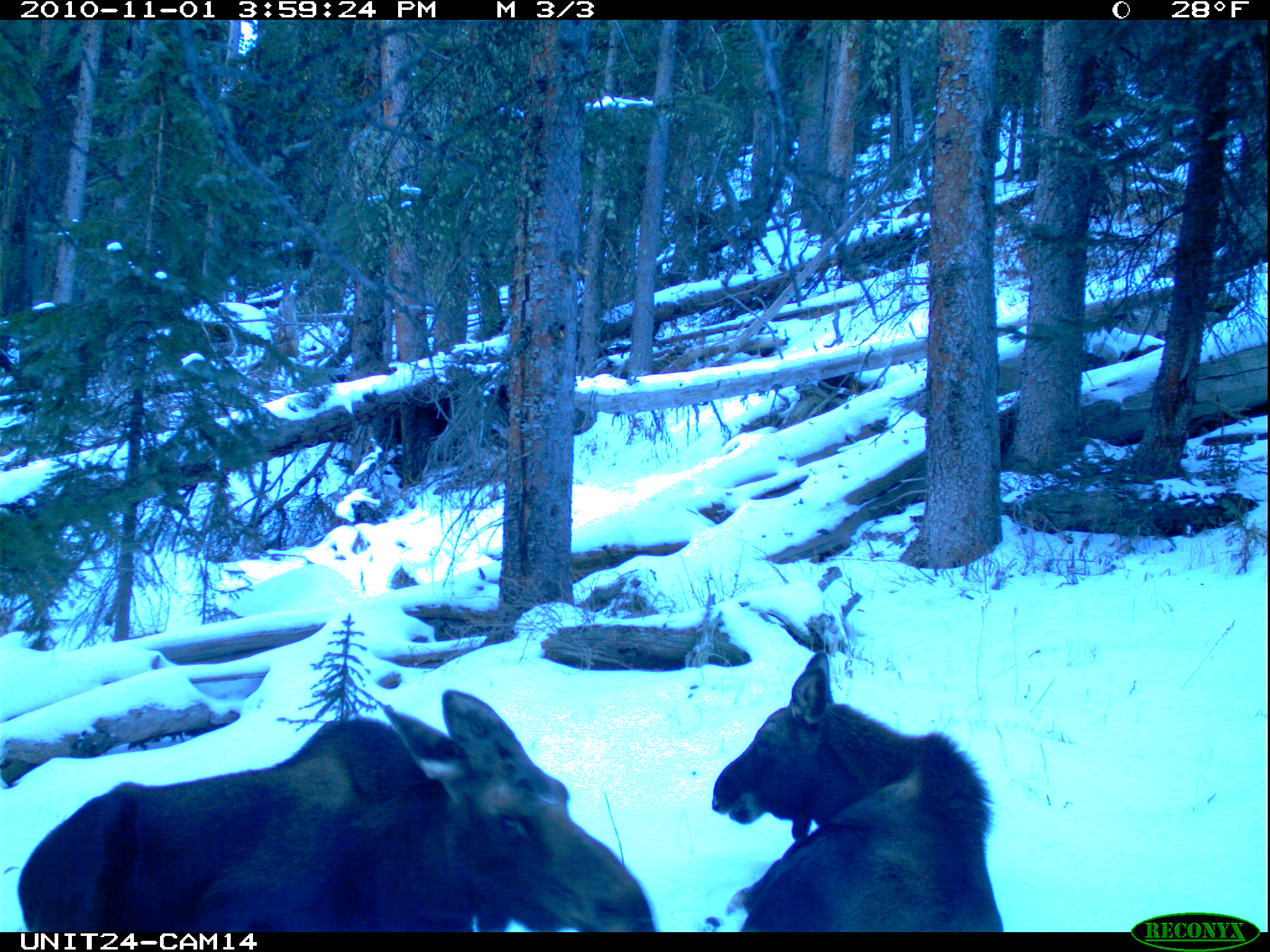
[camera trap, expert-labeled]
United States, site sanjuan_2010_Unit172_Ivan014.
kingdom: Animalia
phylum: Chordata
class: Mammalia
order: Artiodactyla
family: Cervidae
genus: Alces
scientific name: Alces alces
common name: moose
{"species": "Alces alces (moose)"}